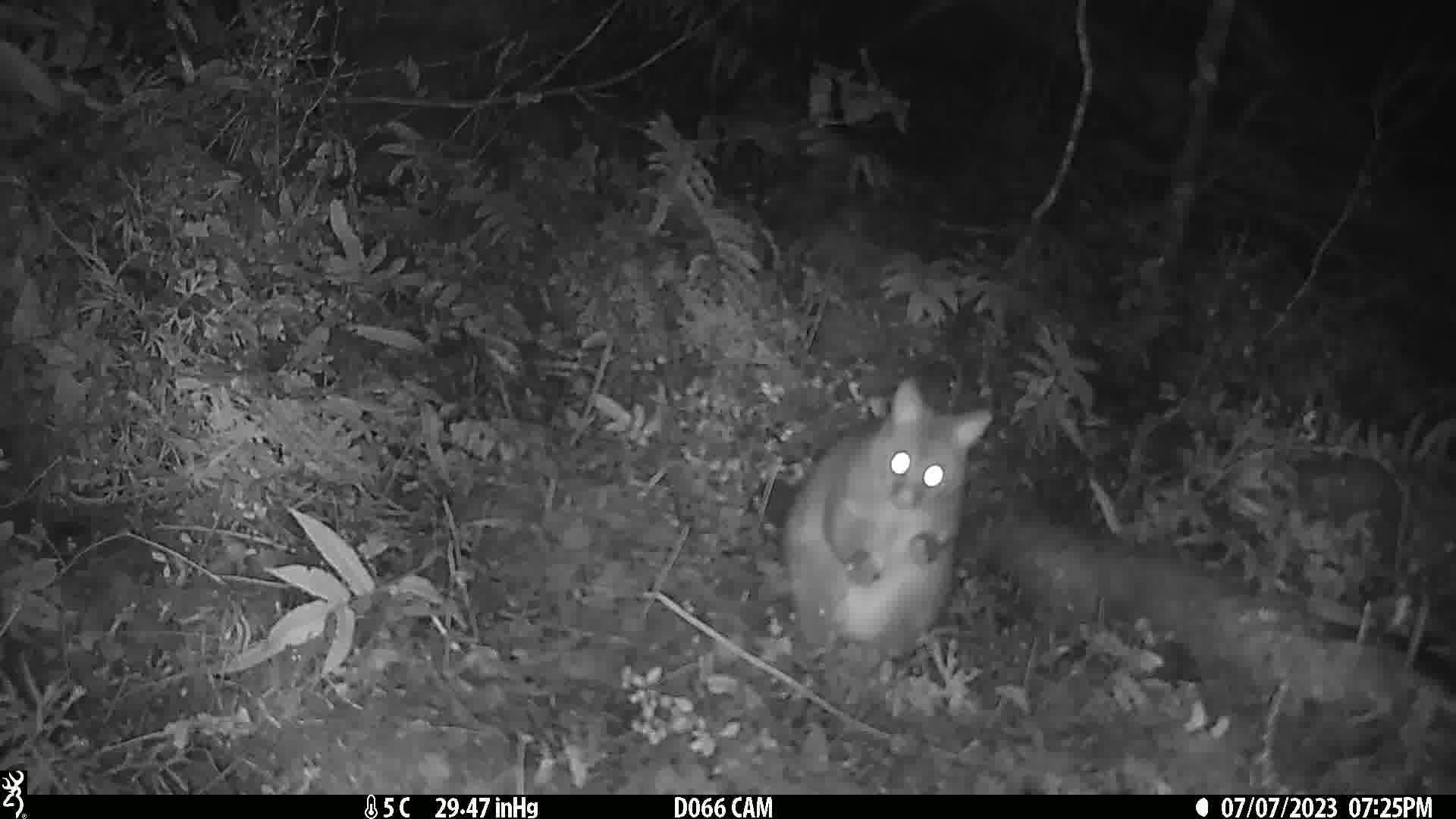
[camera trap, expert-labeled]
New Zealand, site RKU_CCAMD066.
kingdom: Animalia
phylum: Chordata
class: Mammalia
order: Diprotodontia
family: Phalangeridae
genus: Trichosurus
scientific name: Trichosurus vulpecula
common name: common brushtail possum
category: possum